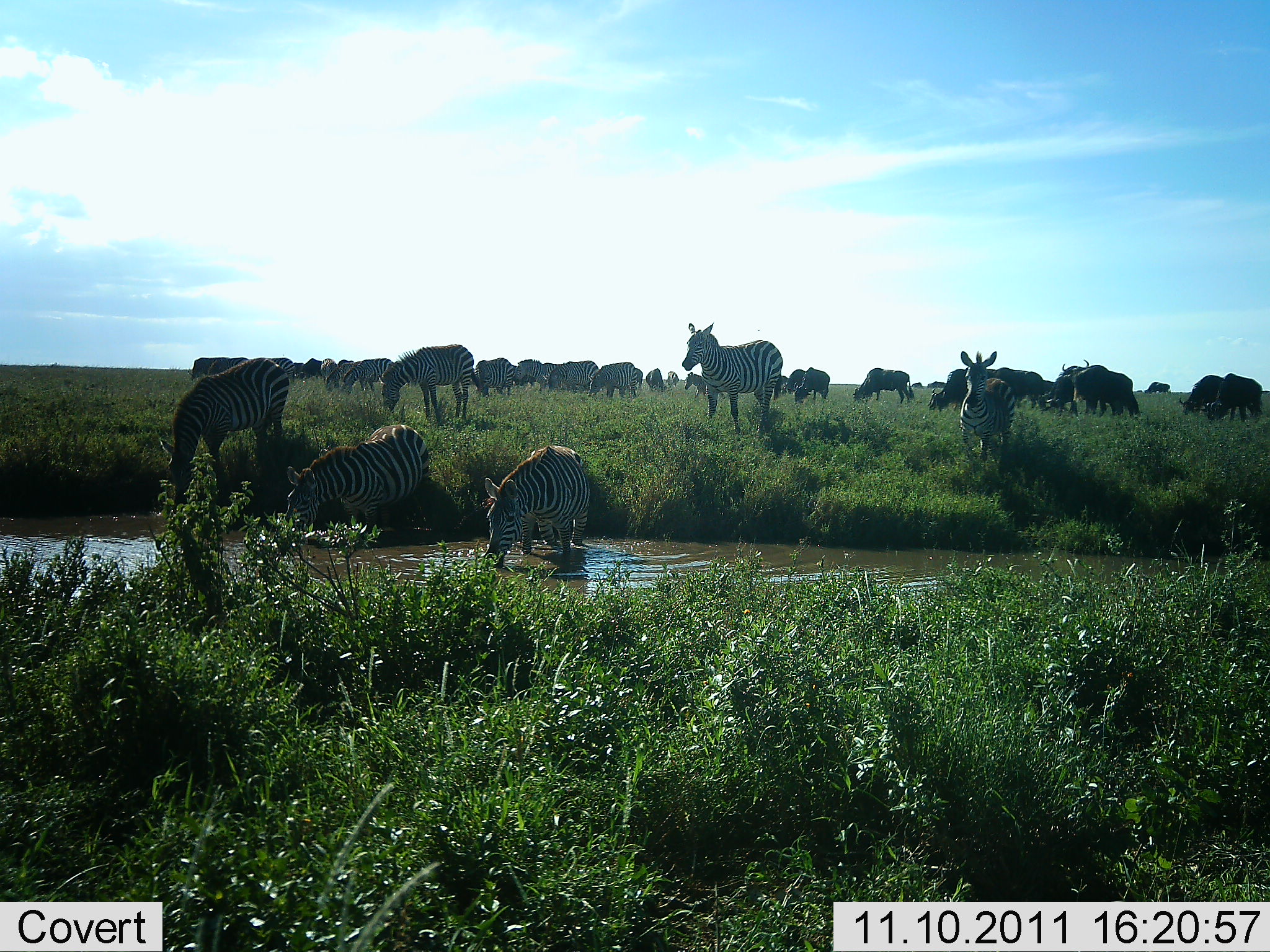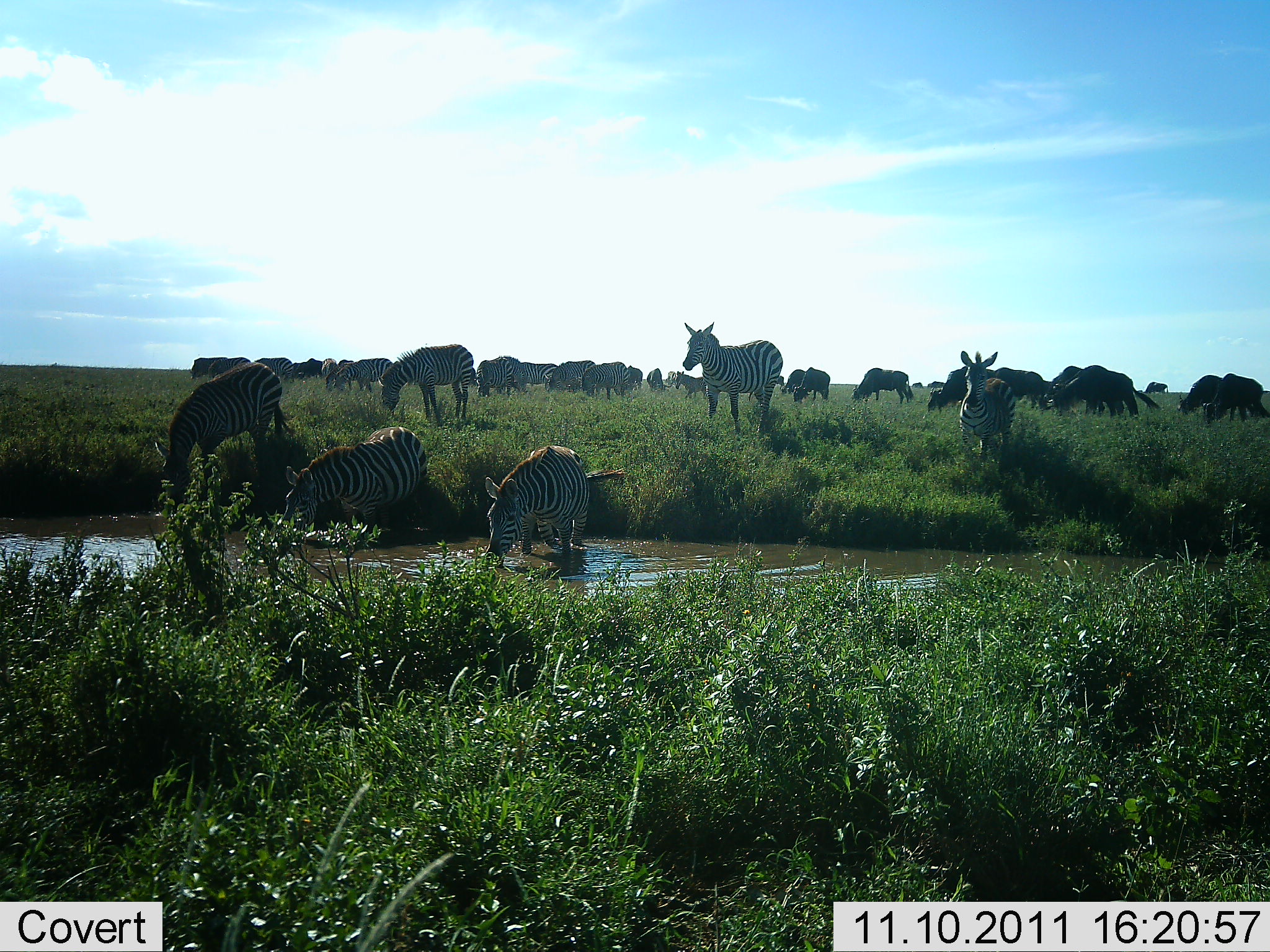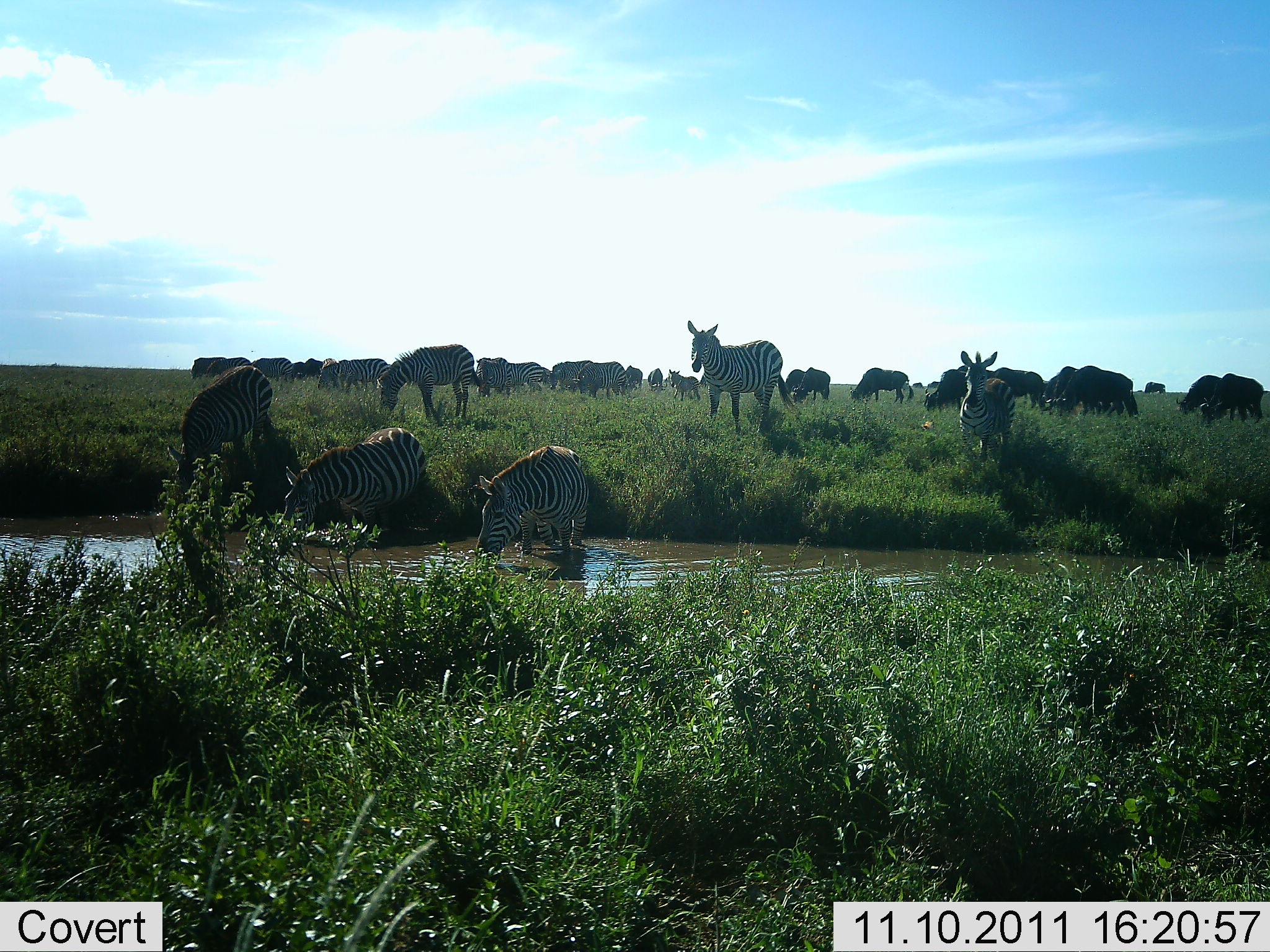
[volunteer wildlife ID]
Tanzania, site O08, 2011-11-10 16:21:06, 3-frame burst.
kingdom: Animalia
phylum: Chordata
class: Mammalia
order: Artiodactyla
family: Bovidae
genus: Connochaetes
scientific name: Connochaetes taurinus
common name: blue wildebeest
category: wildebeest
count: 11-50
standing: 60%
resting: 0%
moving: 10%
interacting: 20%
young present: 0%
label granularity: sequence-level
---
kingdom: Animalia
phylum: Chordata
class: Mammalia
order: Perissodactyla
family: Equidae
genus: Equus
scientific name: Equus quagga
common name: plains zebra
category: zebra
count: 11-50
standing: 61%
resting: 11%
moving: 33%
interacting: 11%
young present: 0%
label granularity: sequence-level